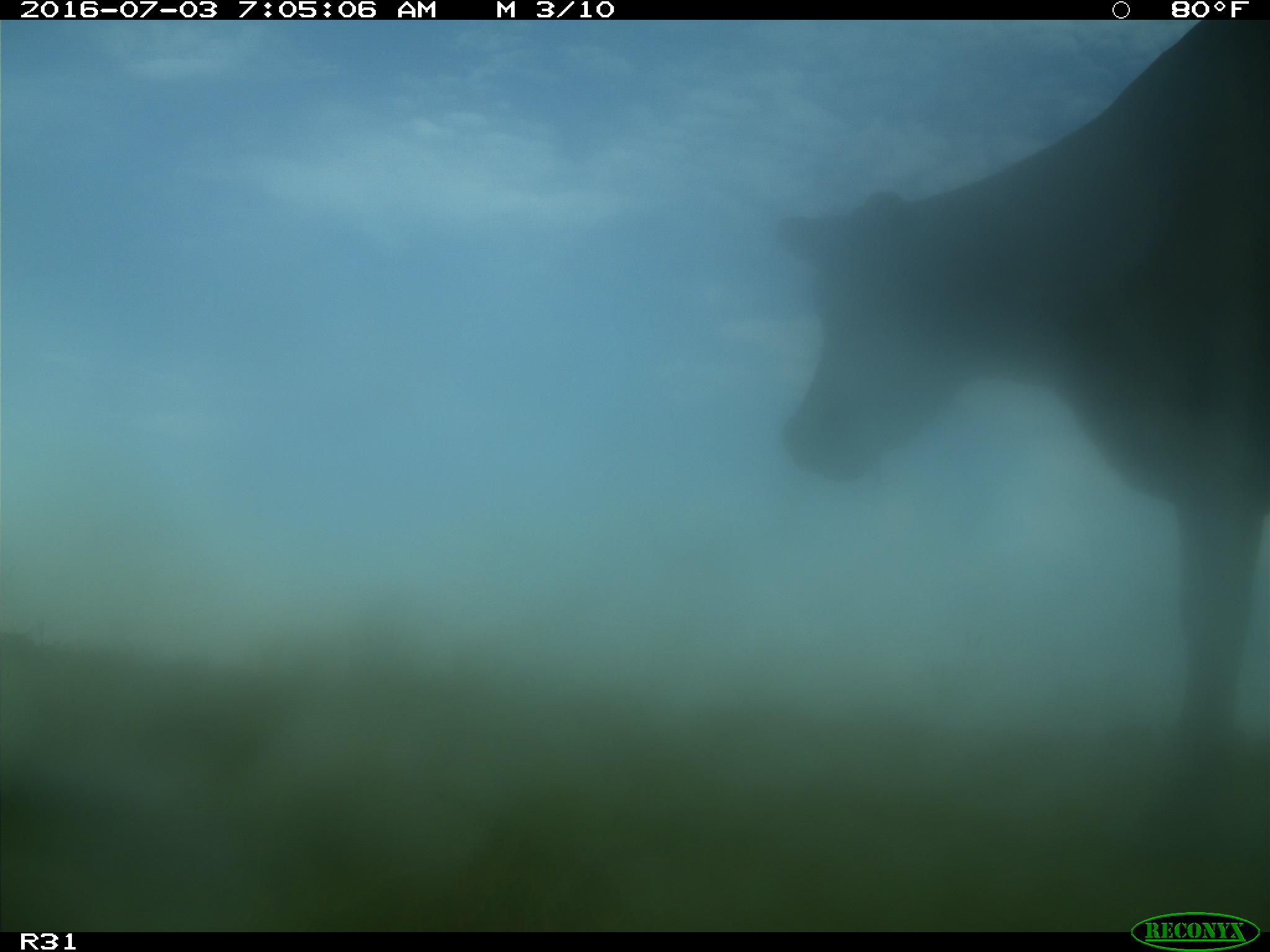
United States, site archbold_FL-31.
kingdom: Animalia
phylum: Chordata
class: Mammalia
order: Artiodactyla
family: Bovidae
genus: Bos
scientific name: Bos taurus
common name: domestic cow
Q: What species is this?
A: Bos taurus (domestic cow).